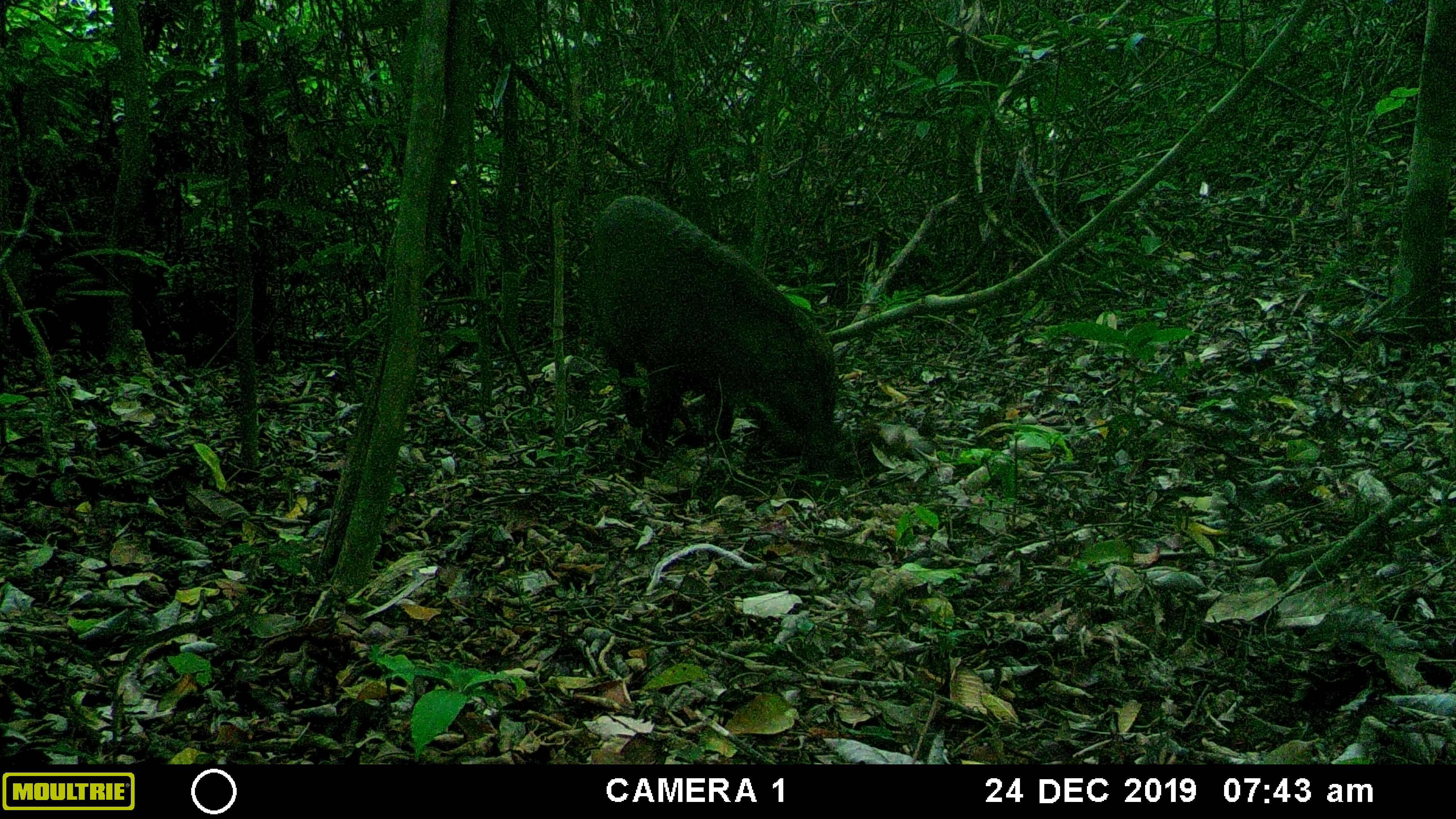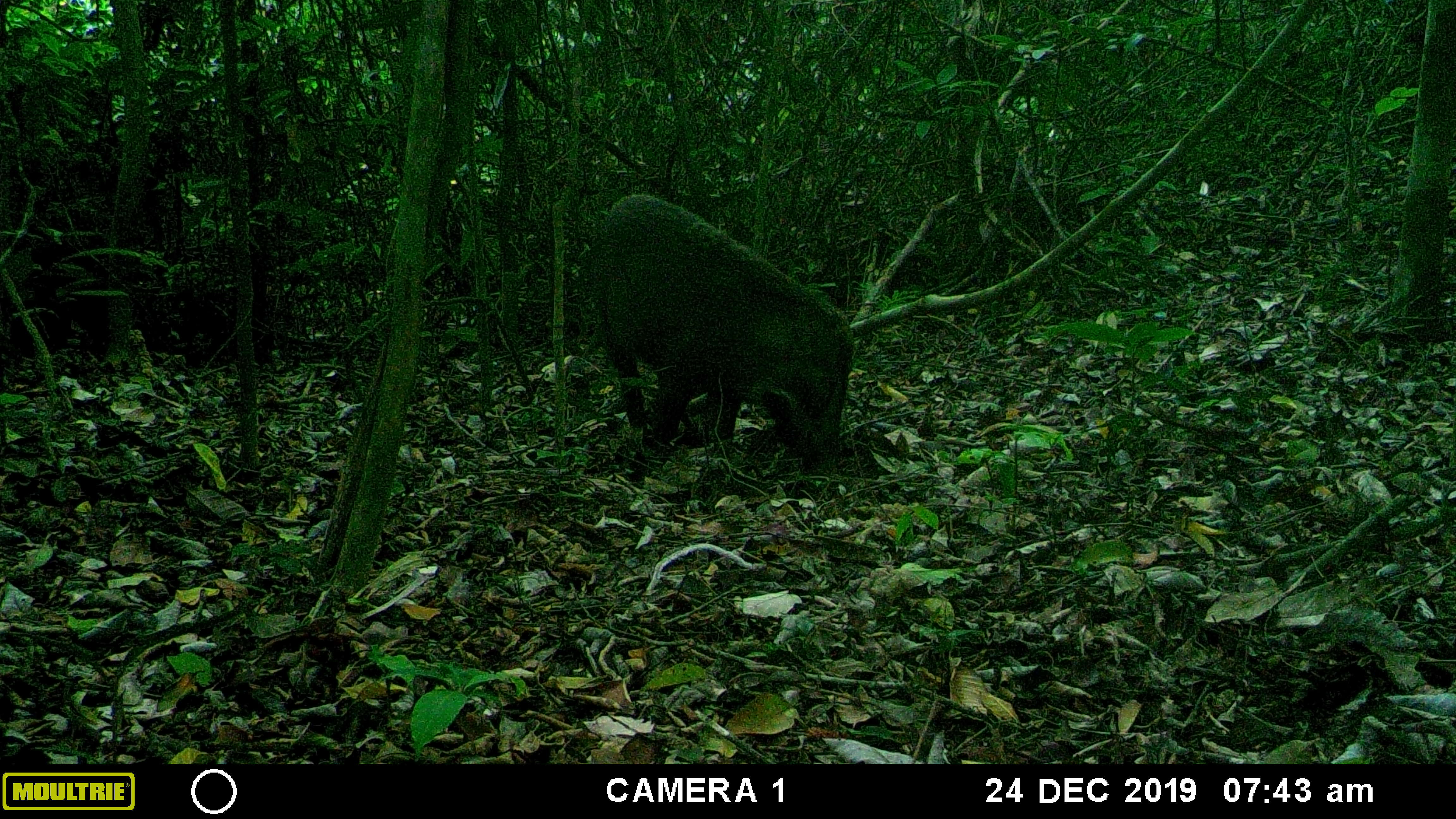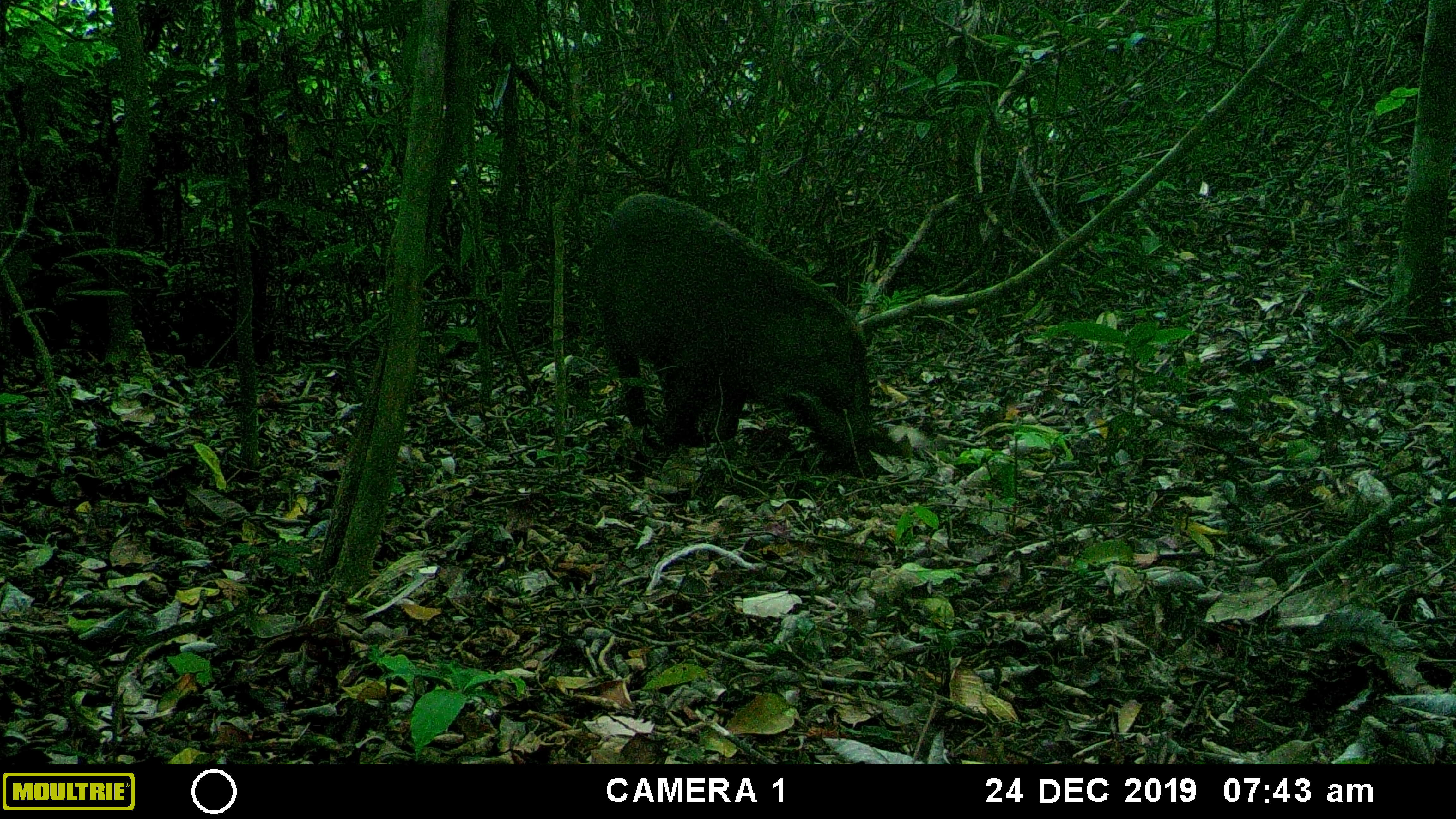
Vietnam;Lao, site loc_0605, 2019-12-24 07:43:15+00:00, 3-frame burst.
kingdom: Animalia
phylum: Chordata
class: Mammalia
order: Artiodactyla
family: Suidae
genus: Sus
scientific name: Sus scrofa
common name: eurasian wild pig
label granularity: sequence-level